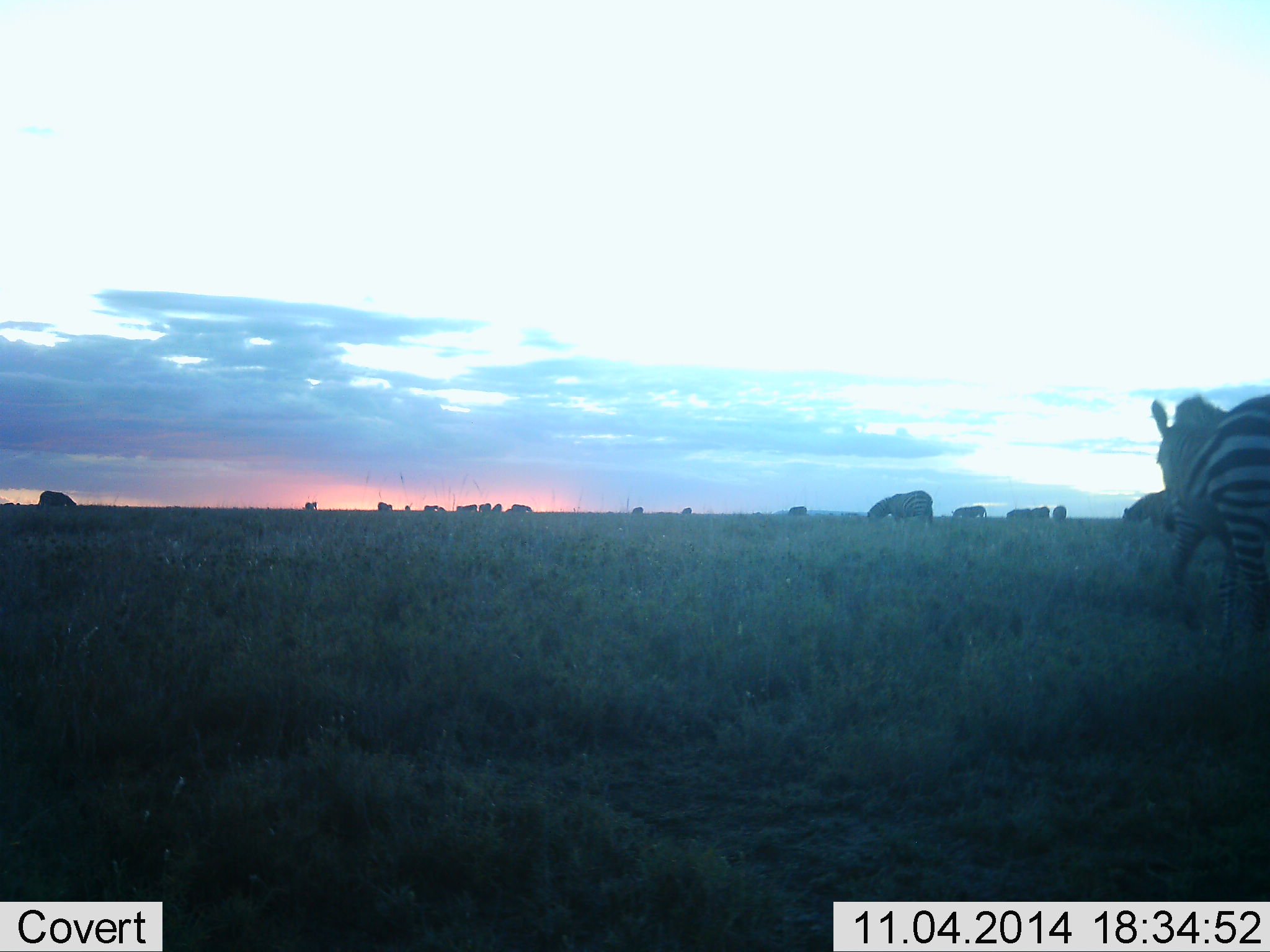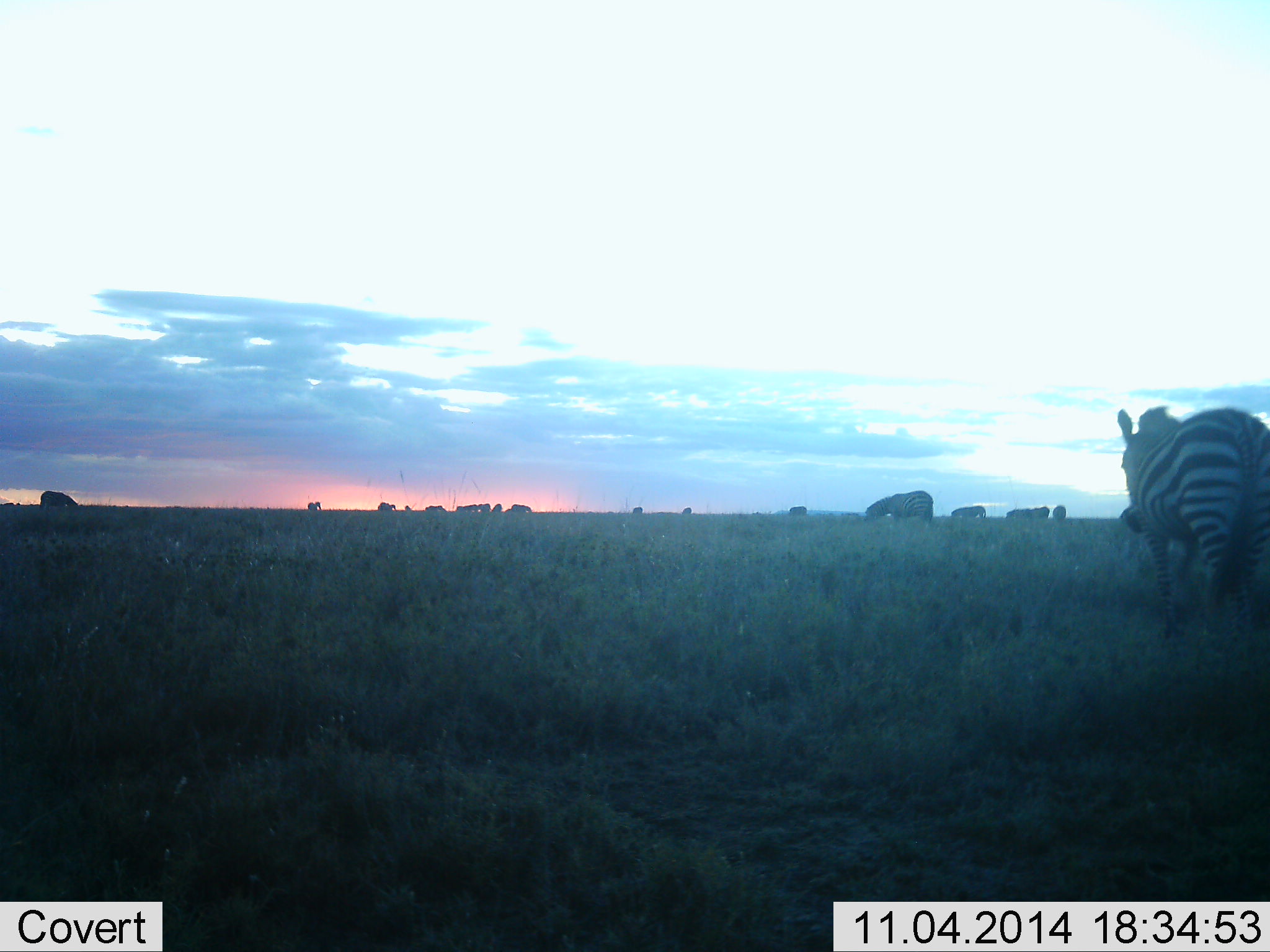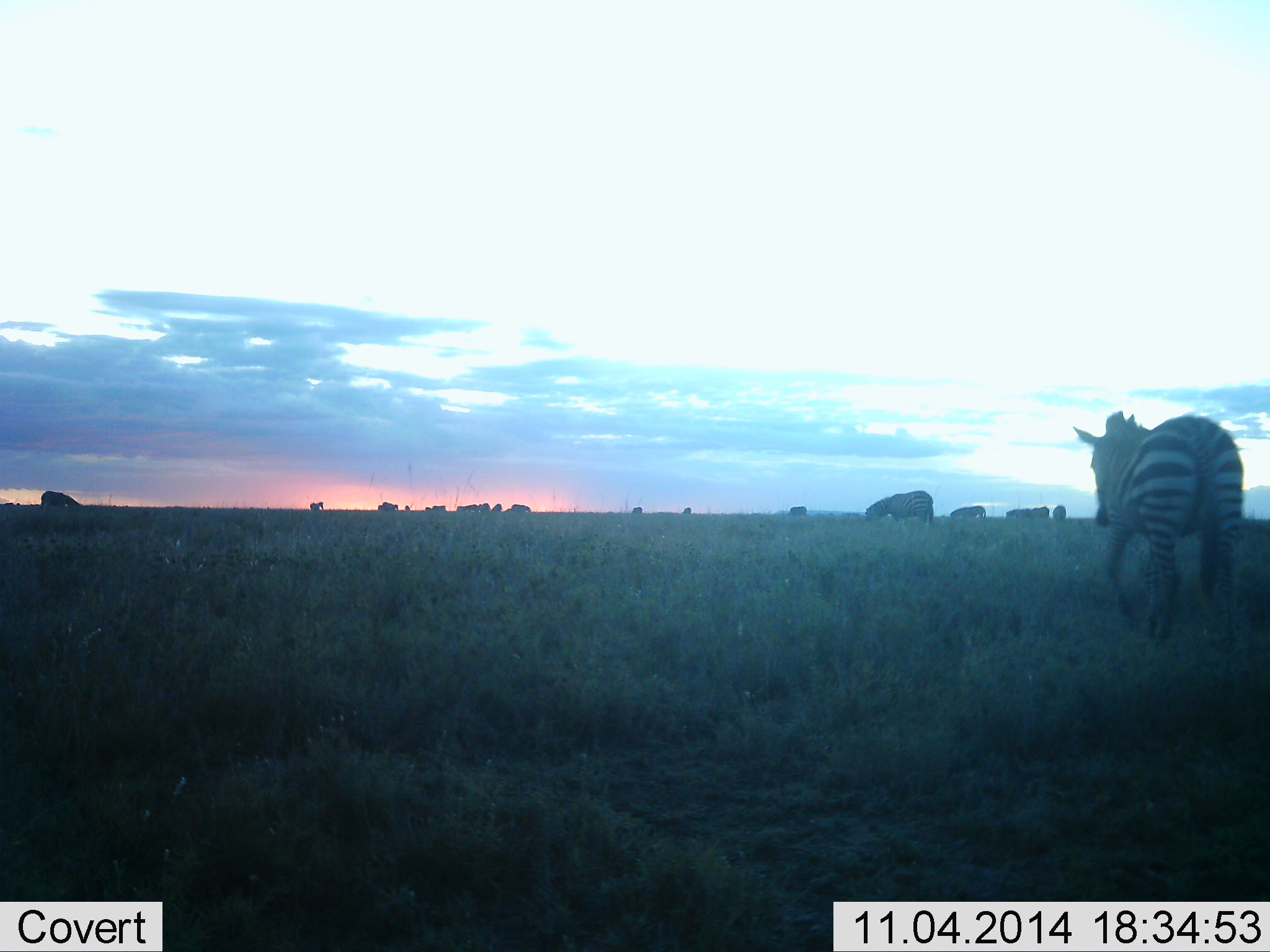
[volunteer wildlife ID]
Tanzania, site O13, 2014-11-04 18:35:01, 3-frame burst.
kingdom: Animalia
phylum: Chordata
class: Mammalia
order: Perissodactyla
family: Equidae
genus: Equus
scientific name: Equus quagga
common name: plains zebra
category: zebra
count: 11-50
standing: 36%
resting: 9%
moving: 91%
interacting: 9%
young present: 0%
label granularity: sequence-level